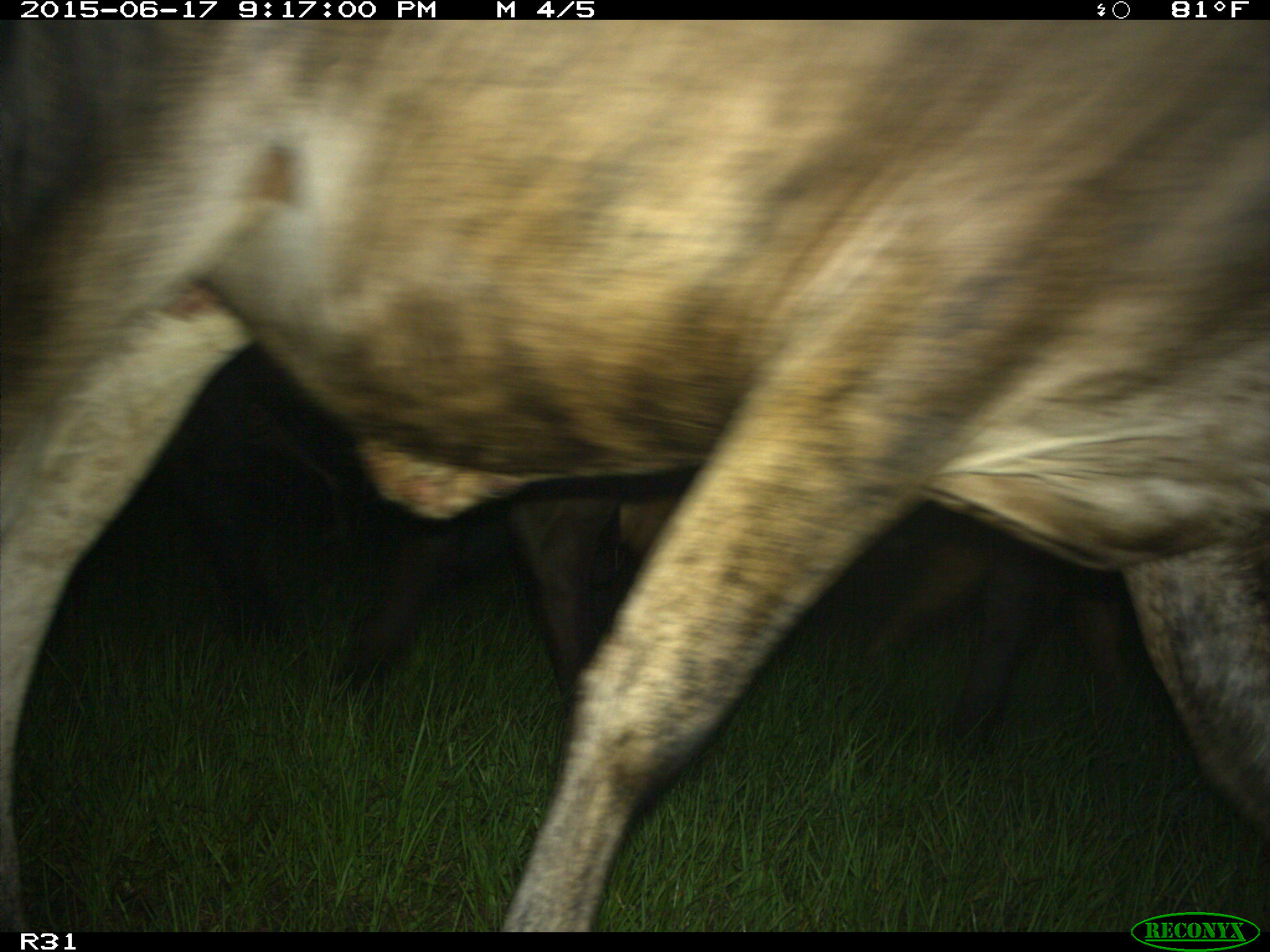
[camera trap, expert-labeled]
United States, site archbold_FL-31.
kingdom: Animalia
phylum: Chordata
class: Mammalia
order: Artiodactyla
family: Bovidae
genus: Bos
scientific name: Bos taurus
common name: domestic cow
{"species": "Bos taurus (domestic cow)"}